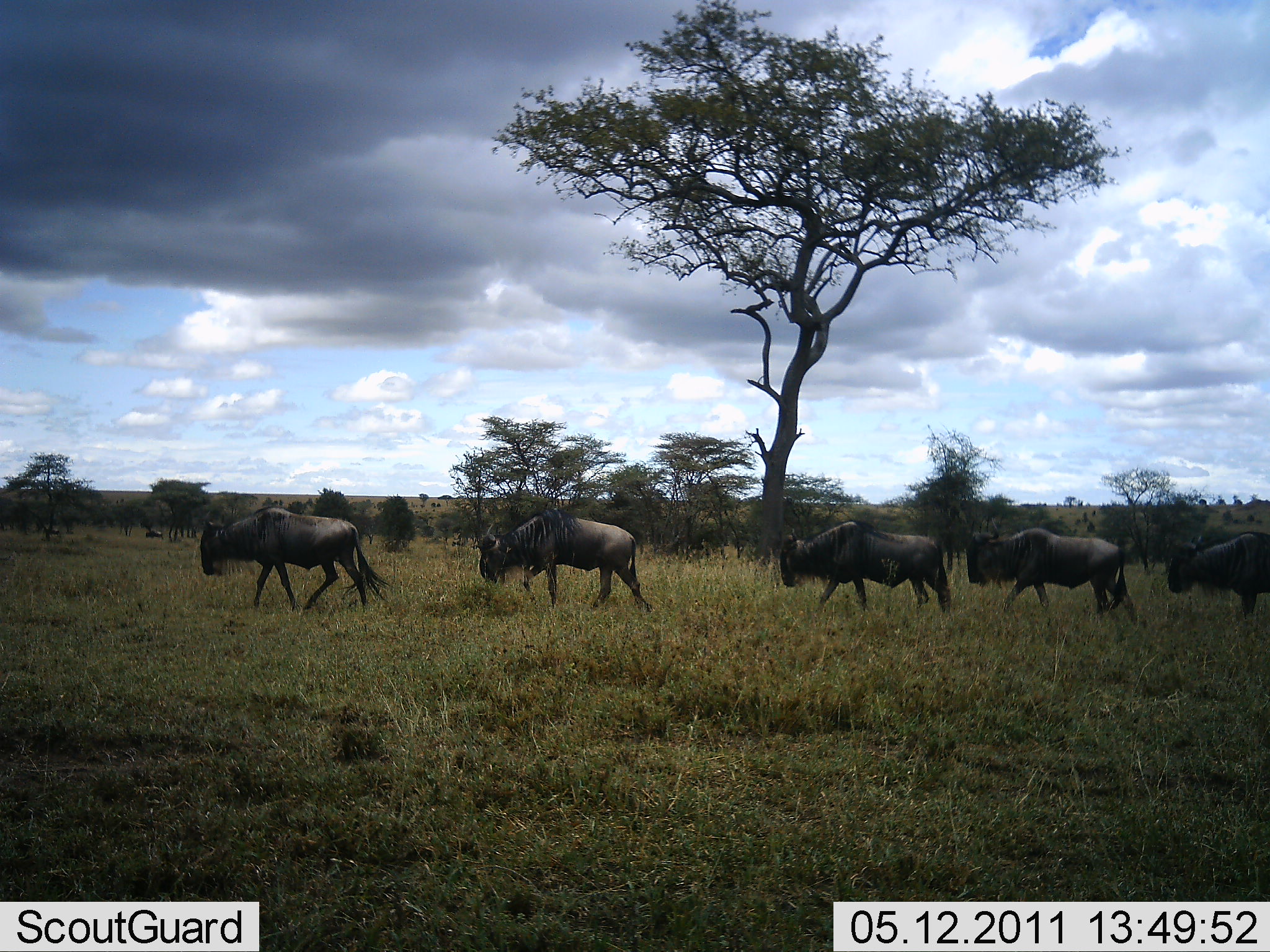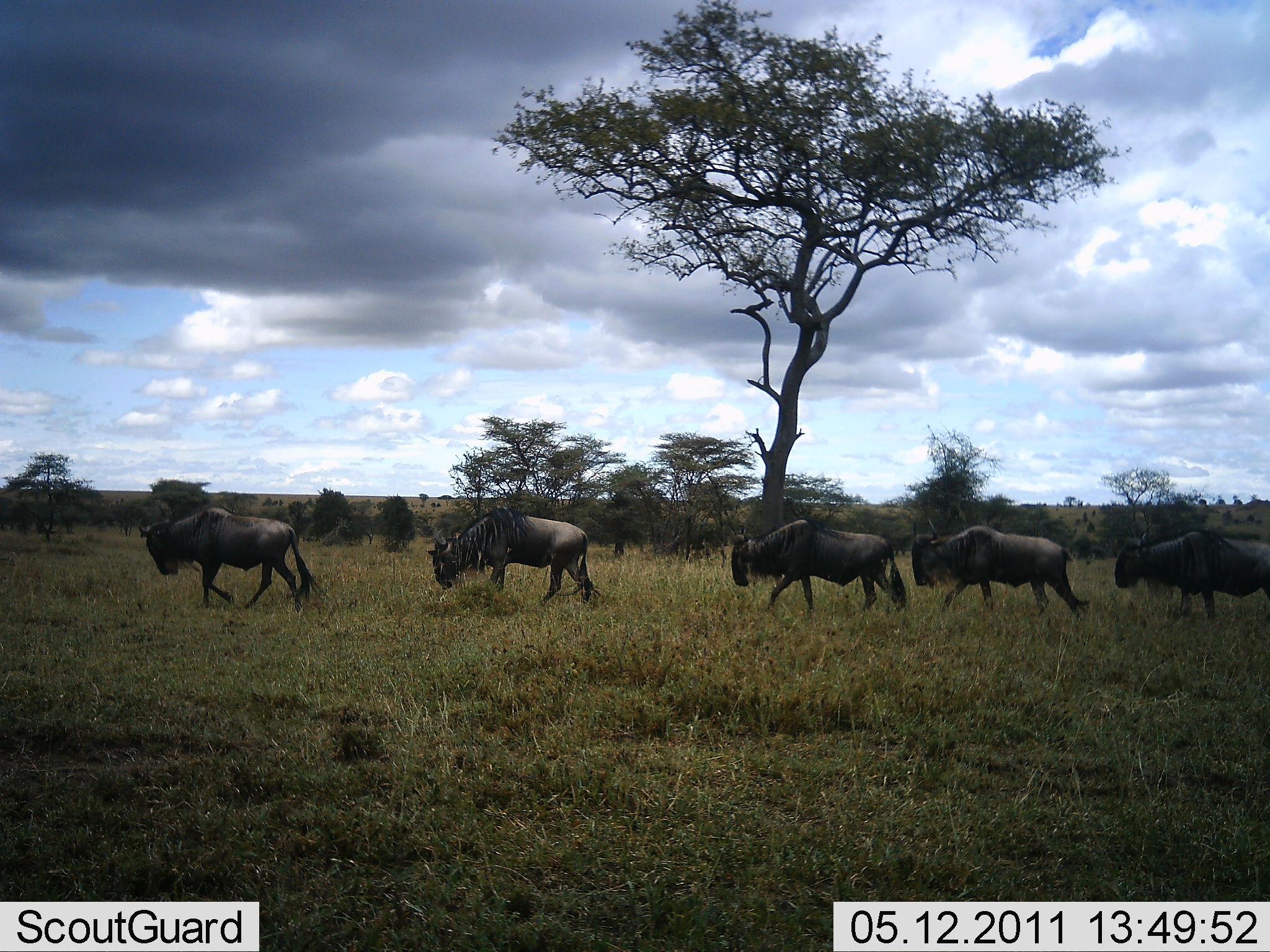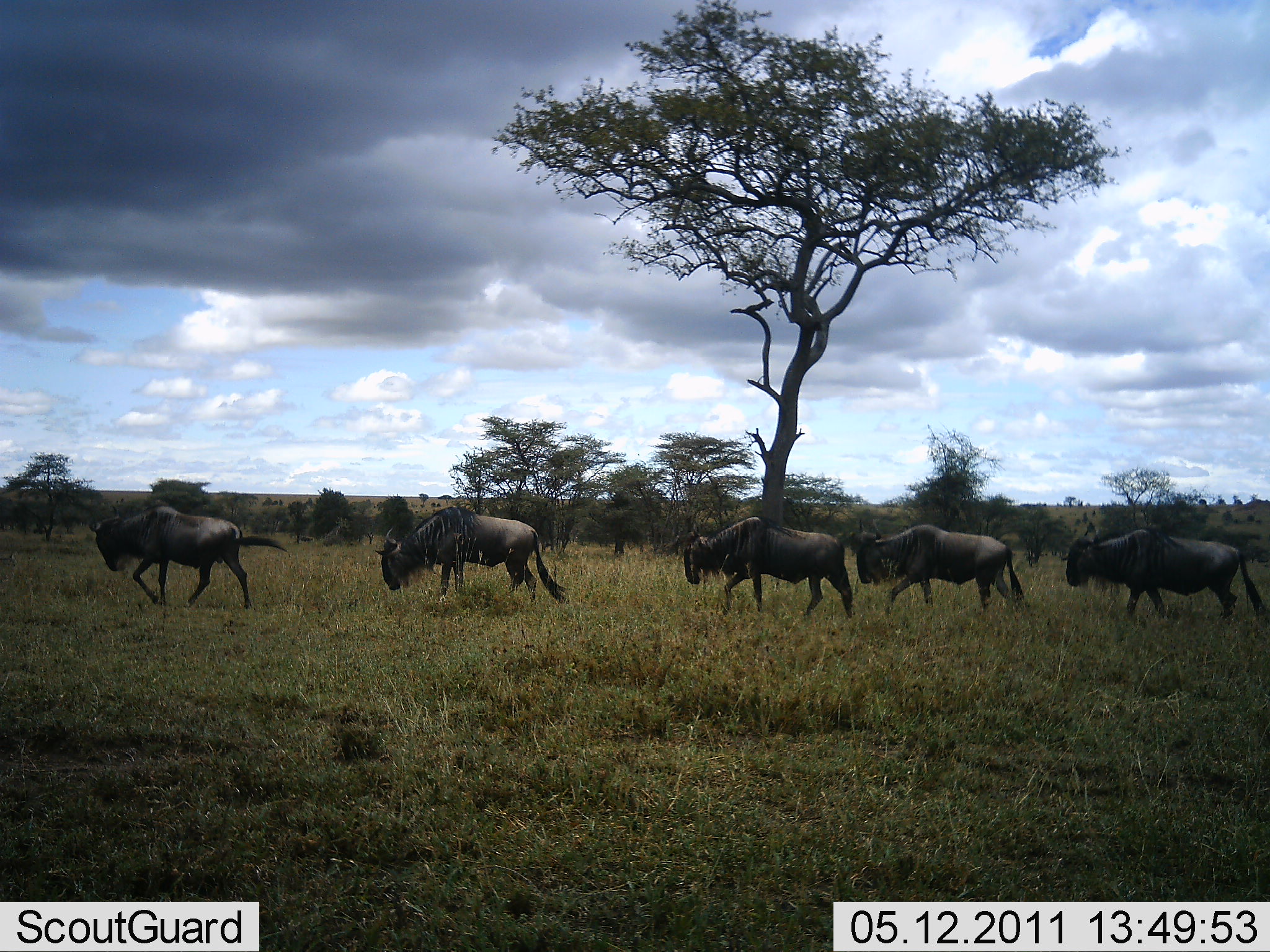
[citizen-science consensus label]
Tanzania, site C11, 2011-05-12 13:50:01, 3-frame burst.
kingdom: Animalia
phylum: Chordata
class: Mammalia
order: Artiodactyla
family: Bovidae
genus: Connochaetes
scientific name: Connochaetes taurinus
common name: blue wildebeest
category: wildebeest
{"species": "wildebeest (blue wildebeest) (Connochaetes taurinus)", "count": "5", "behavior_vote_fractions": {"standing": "0%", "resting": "0%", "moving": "100%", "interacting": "0%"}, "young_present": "0%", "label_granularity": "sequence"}